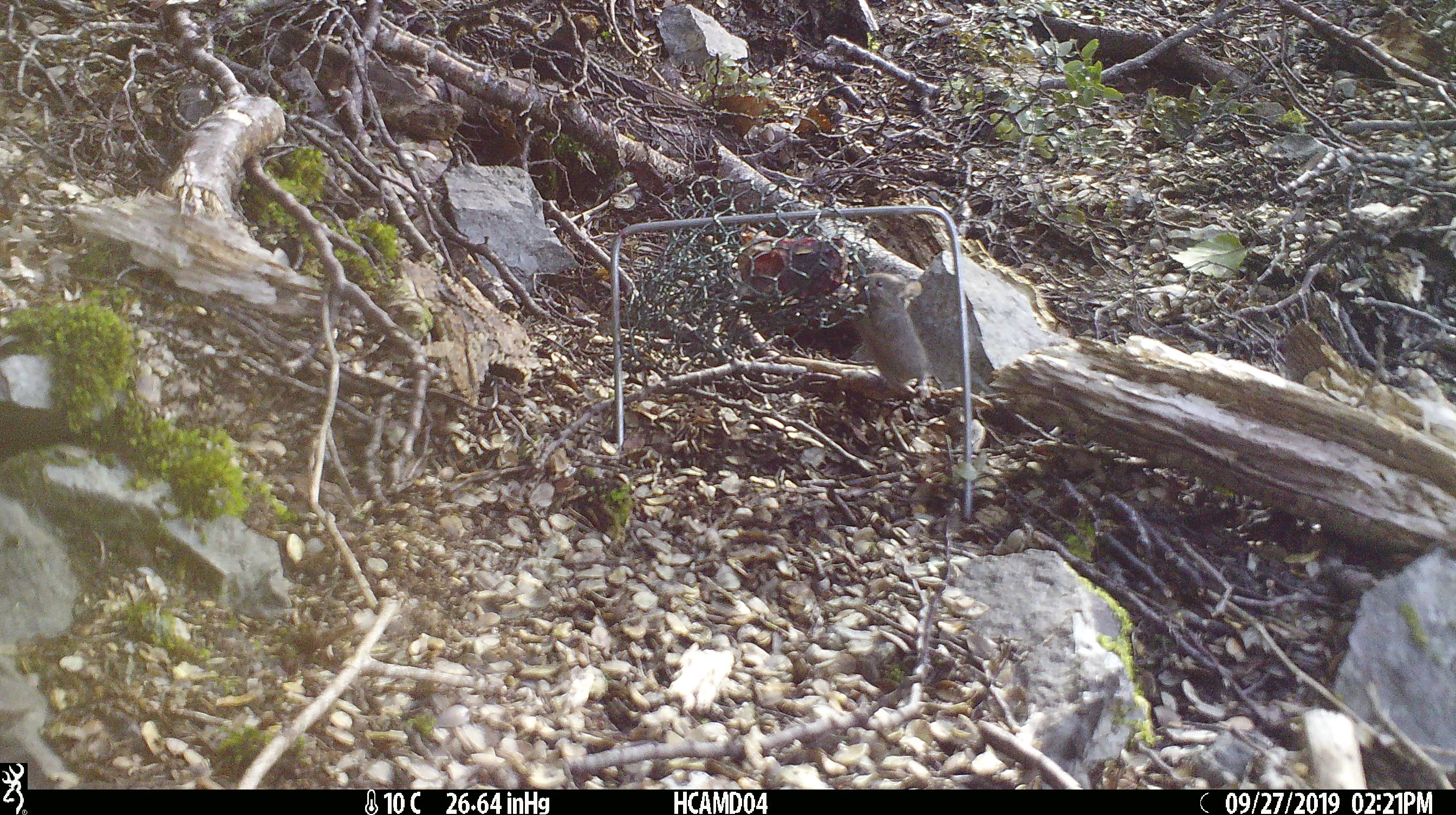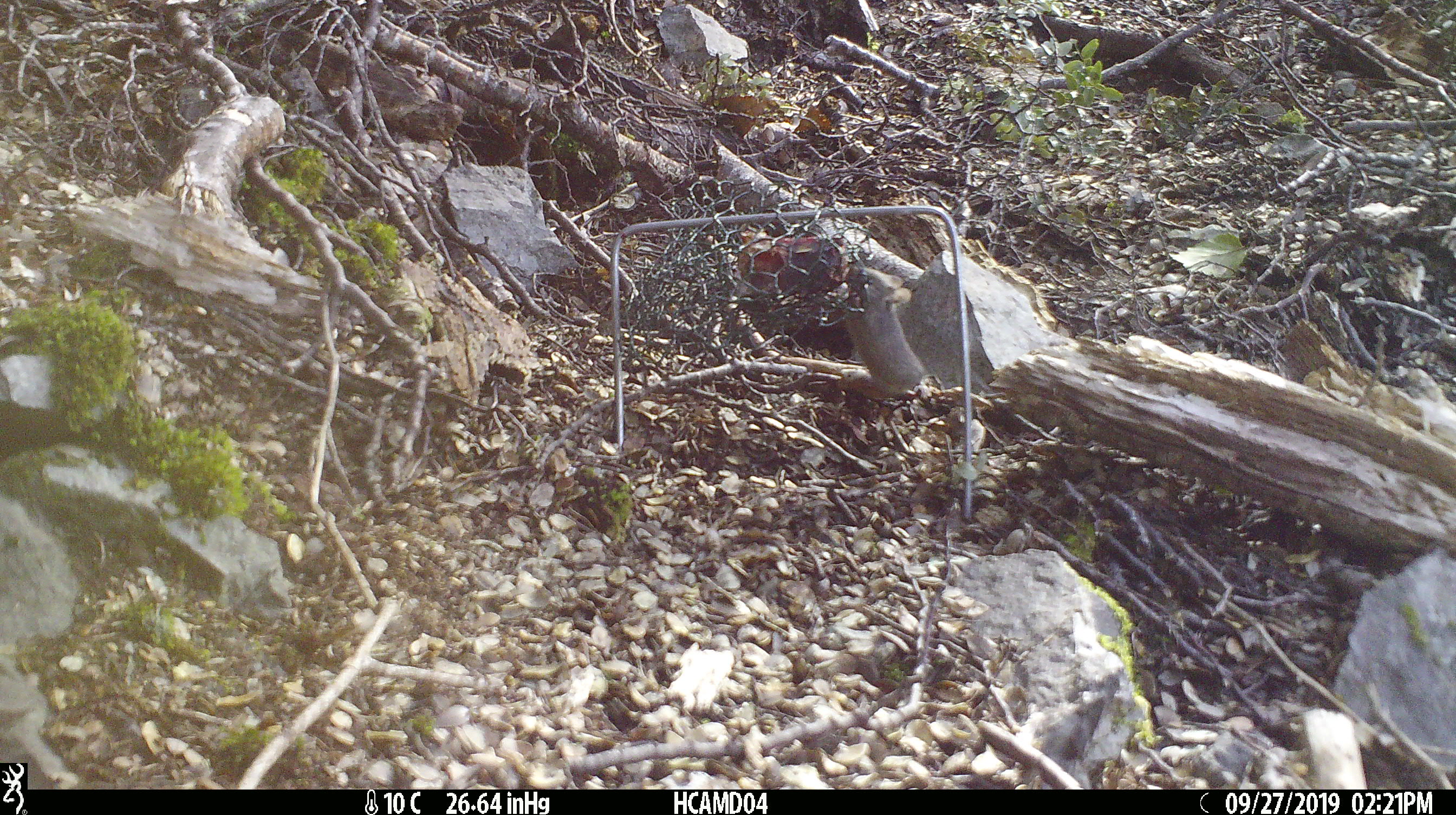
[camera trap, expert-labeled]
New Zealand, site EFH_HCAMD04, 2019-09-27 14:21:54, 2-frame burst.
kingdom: Animalia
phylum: Chordata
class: Mammalia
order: Rodentia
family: Muridae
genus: Mus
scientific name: Mus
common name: mouse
Mouse (Mus).